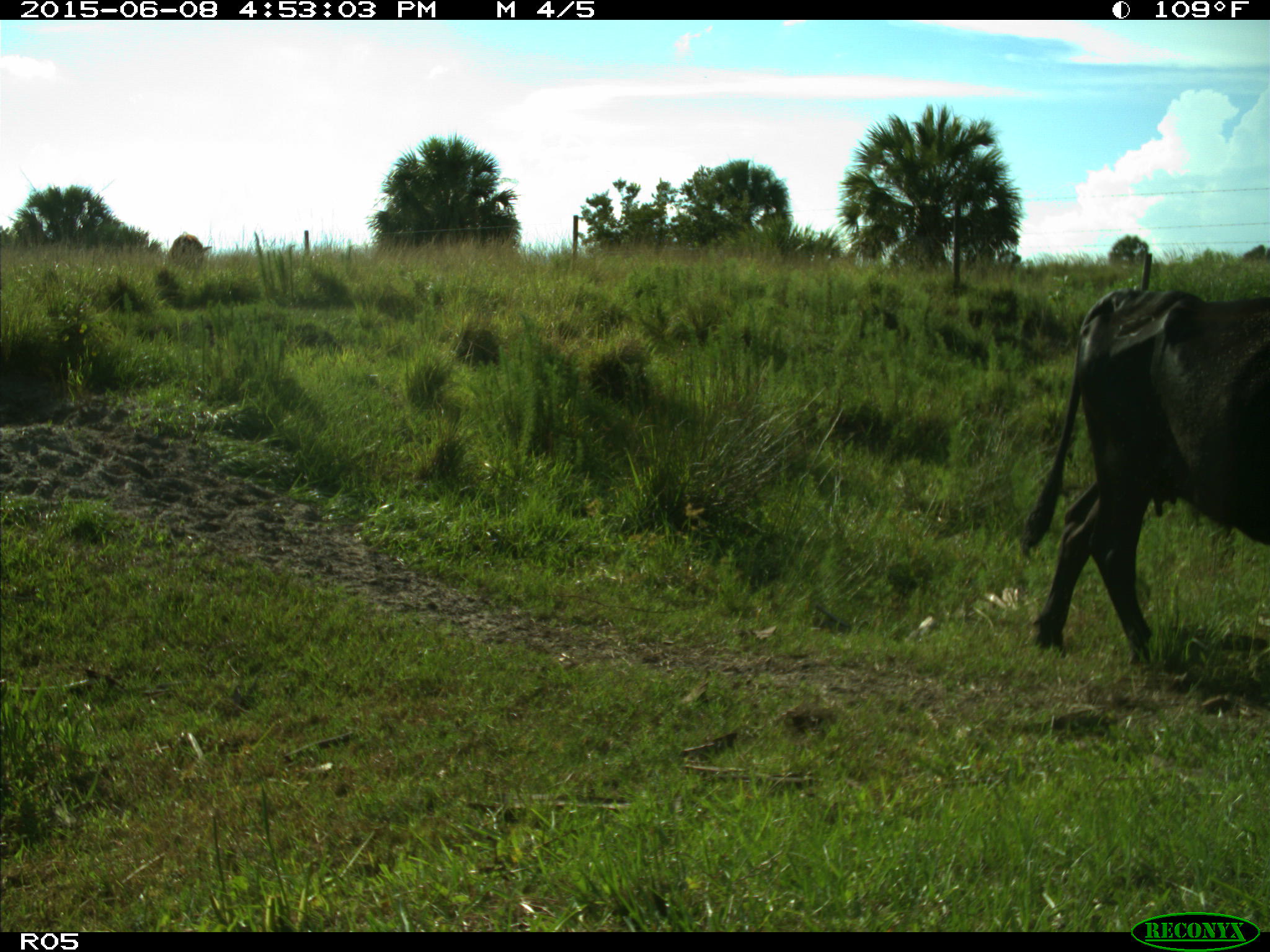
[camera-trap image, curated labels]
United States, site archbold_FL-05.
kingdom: Animalia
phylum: Chordata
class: Mammalia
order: Artiodactyla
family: Bovidae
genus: Bos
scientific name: Bos taurus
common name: domestic cow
Bos taurus (domestic cow).